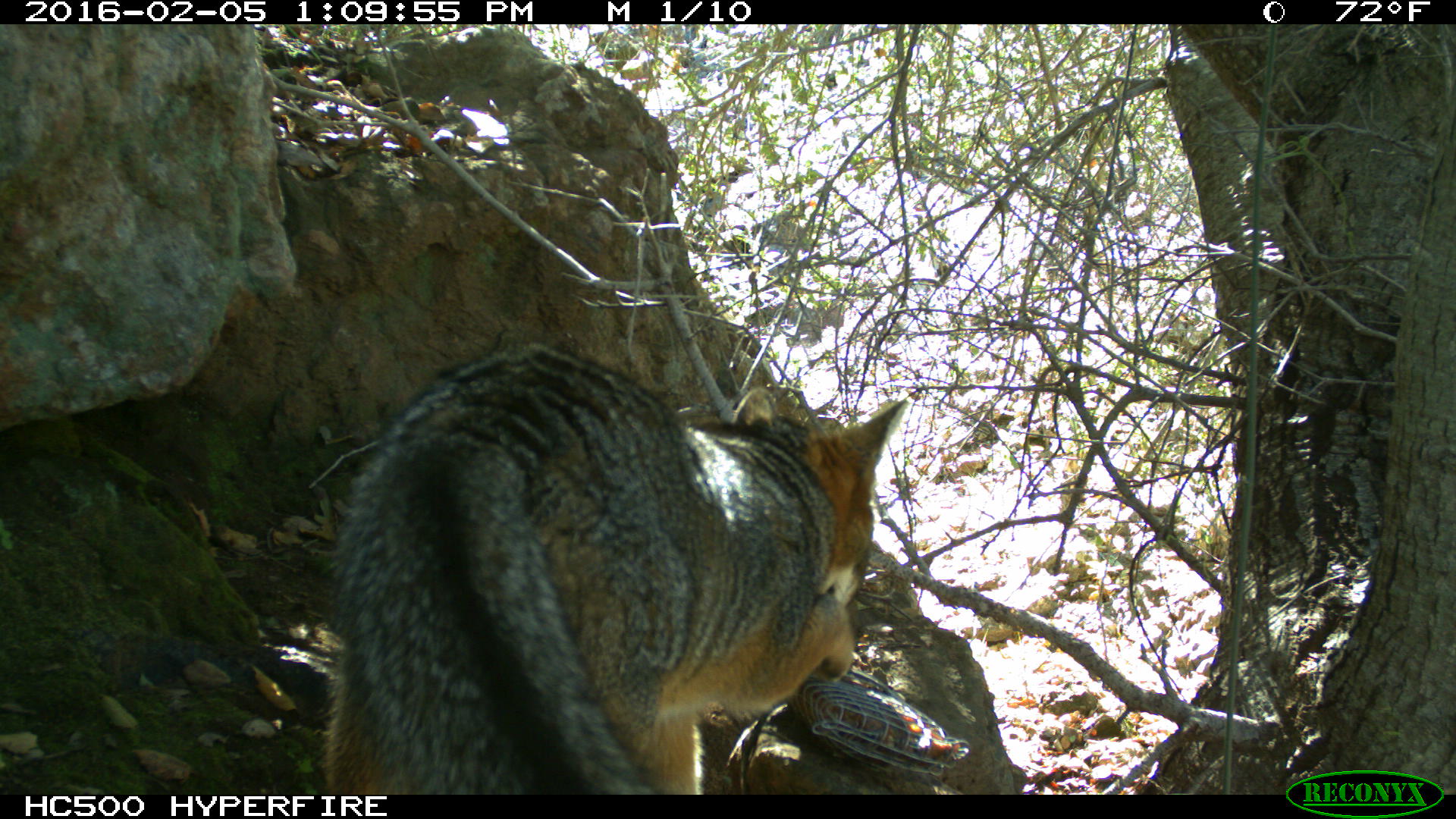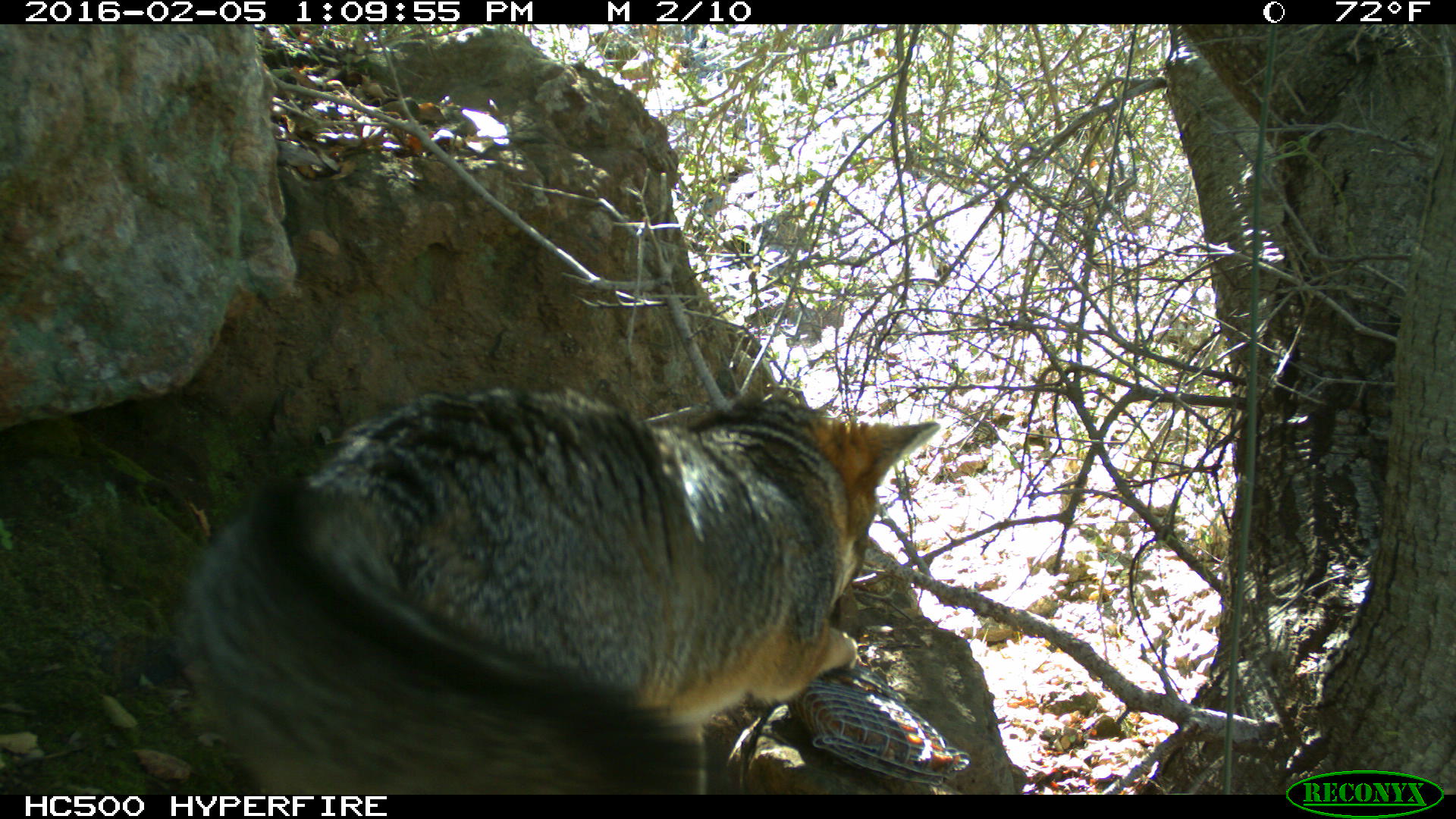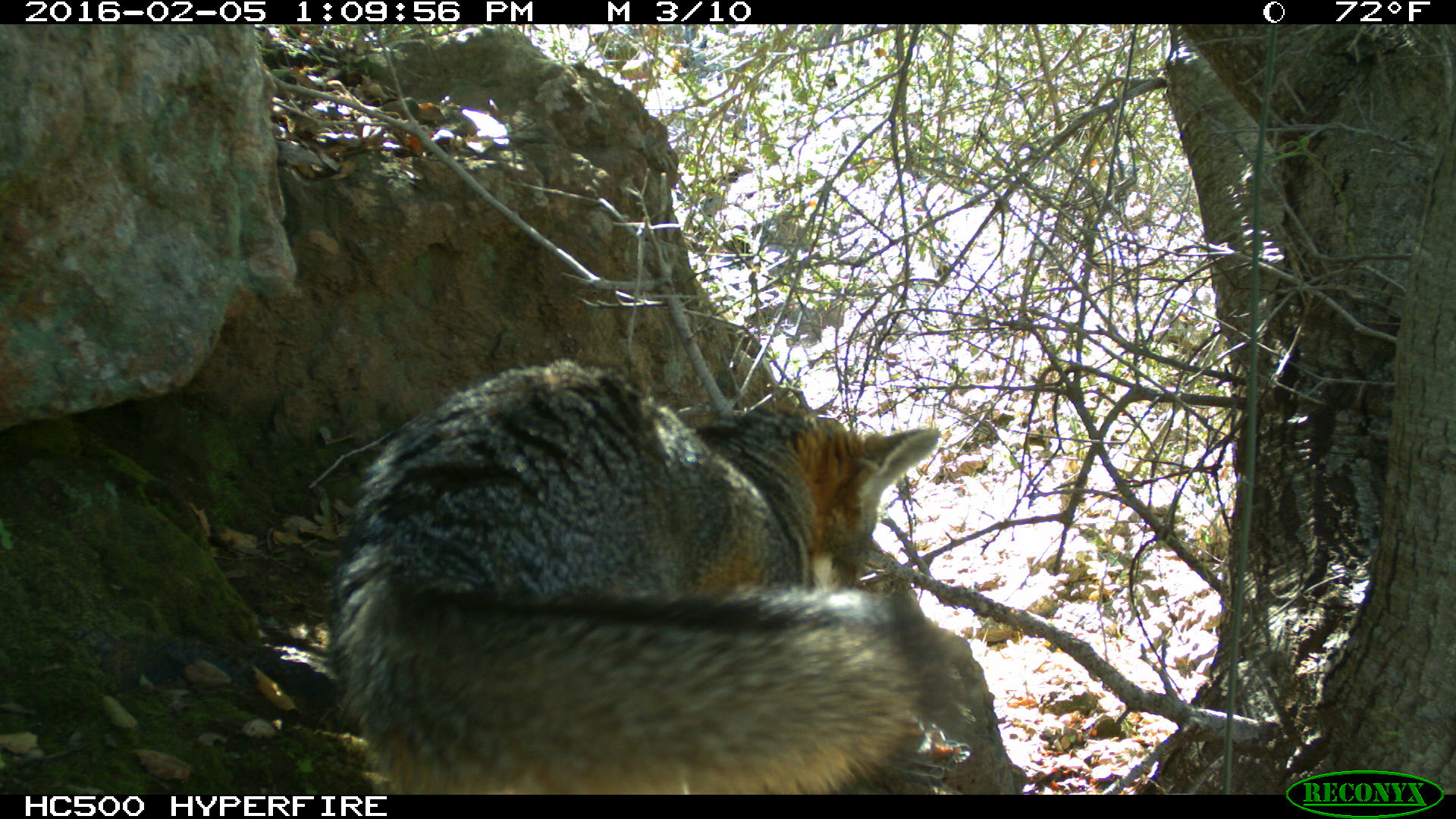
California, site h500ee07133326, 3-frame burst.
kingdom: Animalia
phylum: Chordata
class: Mammalia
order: Carnivora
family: Canidae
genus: Urocyon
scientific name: Urocyon littoralis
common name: island fox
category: fox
Fox (island fox) (Urocyon littoralis).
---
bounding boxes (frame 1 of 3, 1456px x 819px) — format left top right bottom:
fox: 325 343 908 795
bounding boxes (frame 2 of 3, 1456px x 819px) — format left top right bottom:
fox: 181 384 940 795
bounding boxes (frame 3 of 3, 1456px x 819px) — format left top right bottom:
fox: 329 359 943 795